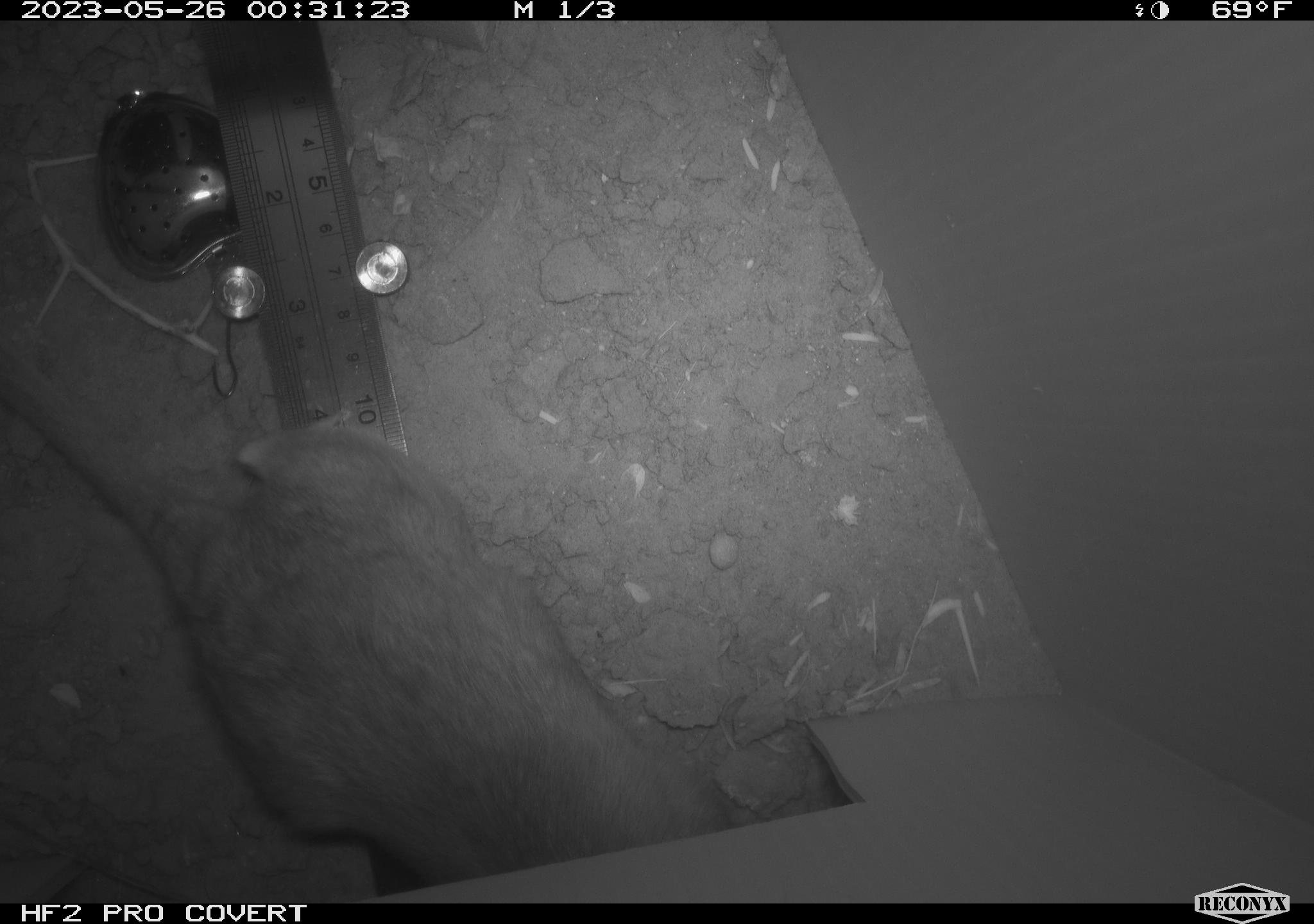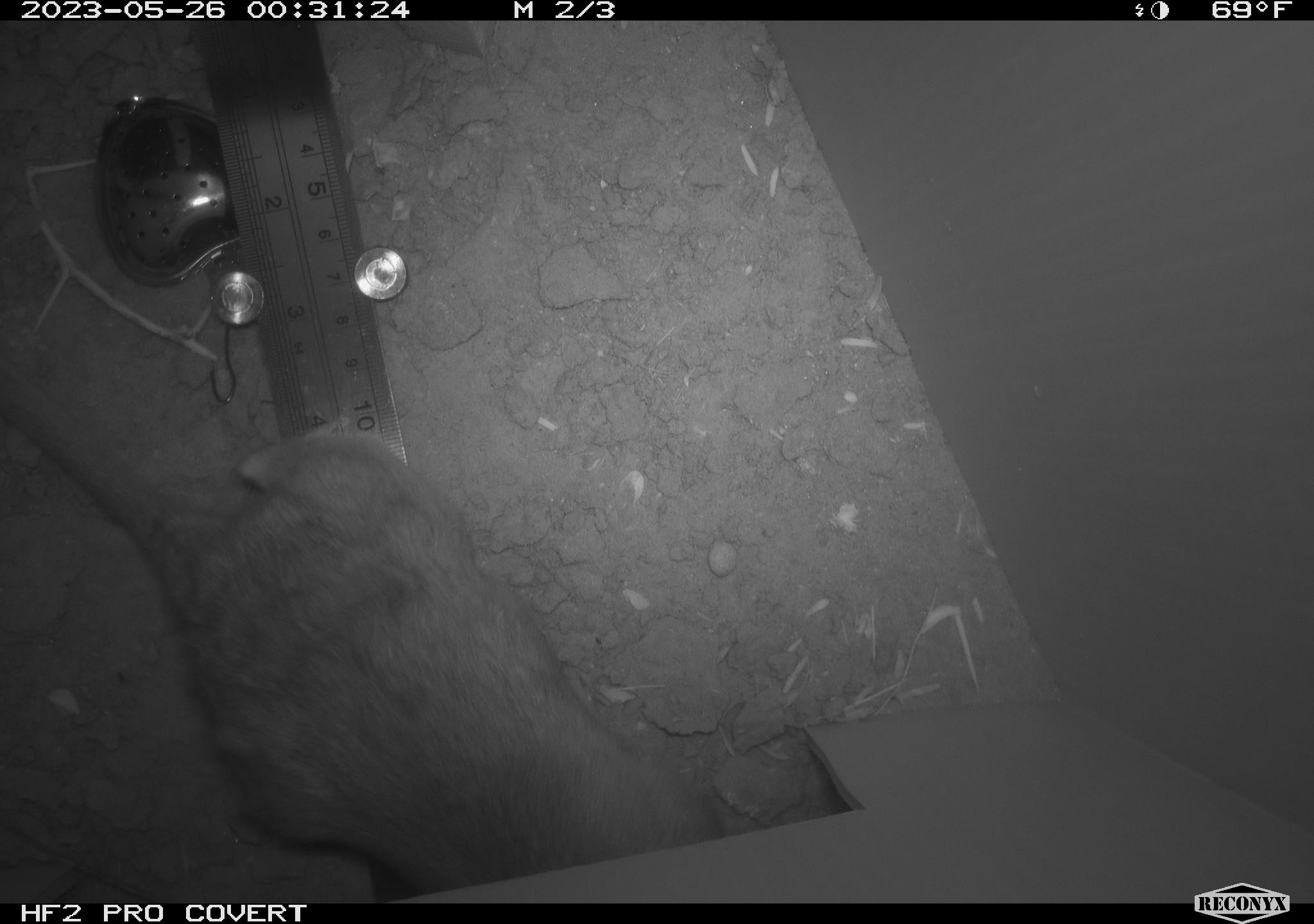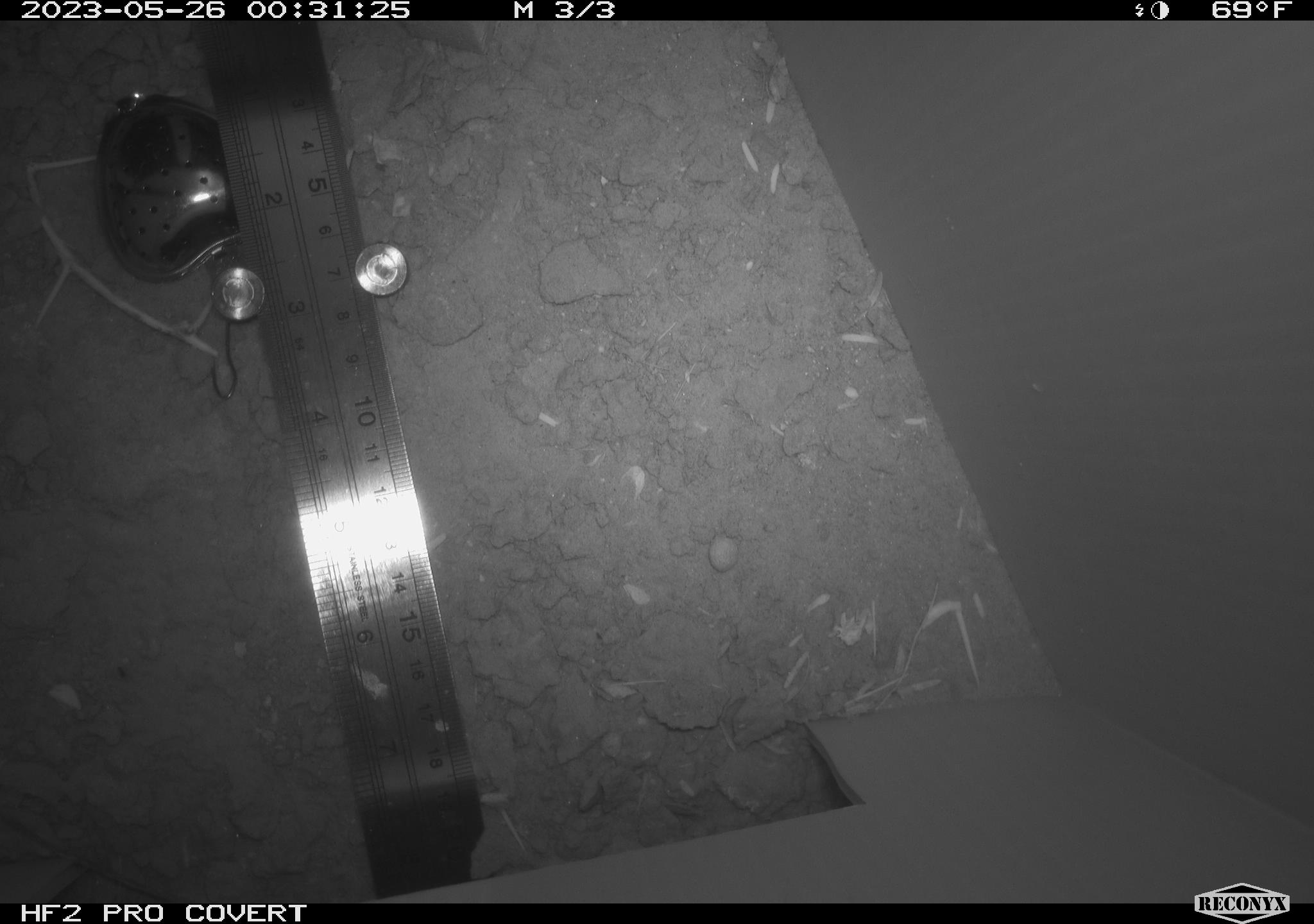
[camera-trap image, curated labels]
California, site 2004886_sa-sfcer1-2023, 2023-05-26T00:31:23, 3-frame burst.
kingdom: Animalia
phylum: Chordata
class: Mammalia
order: Rodentia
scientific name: Rodentia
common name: mouse species